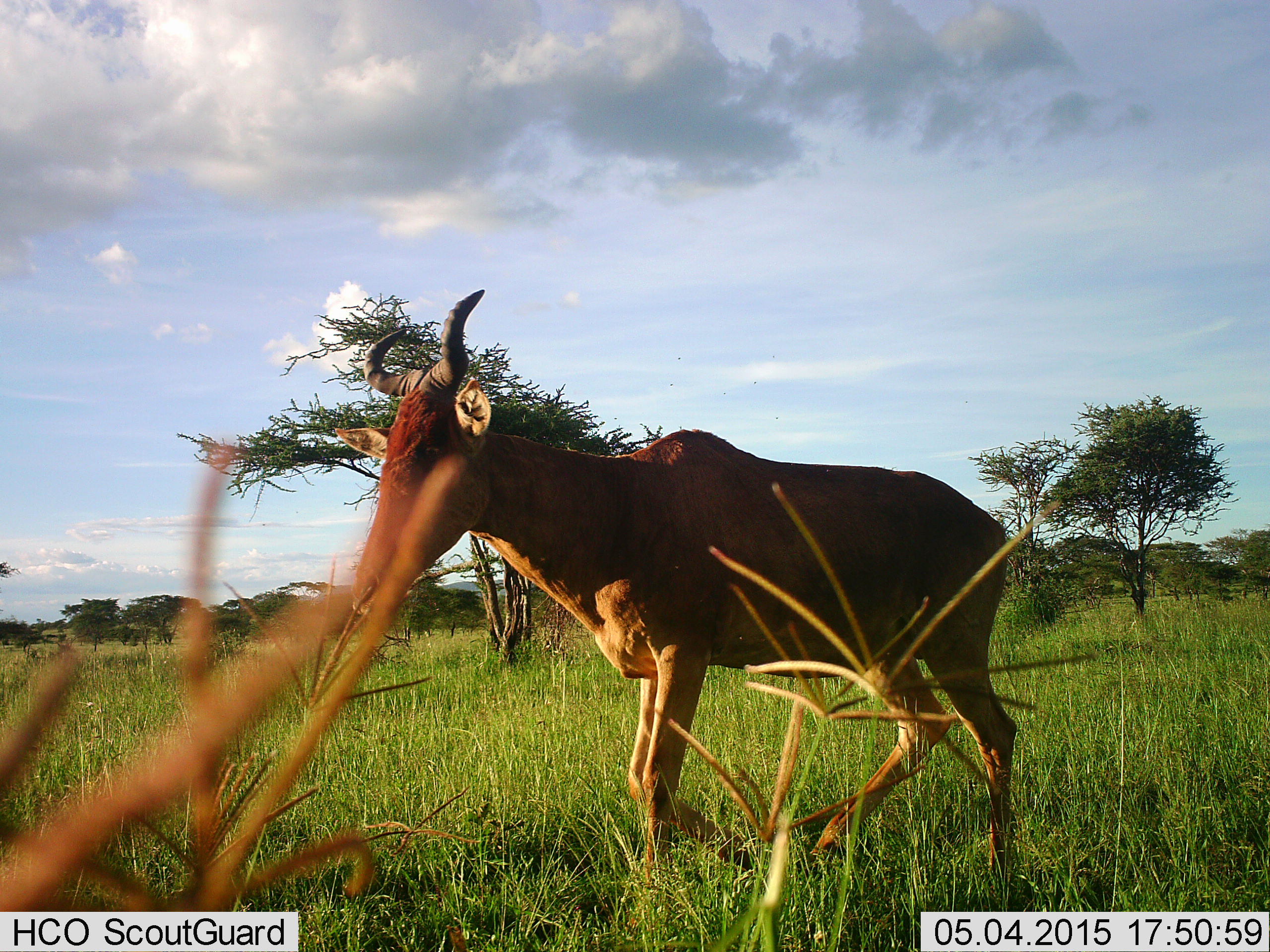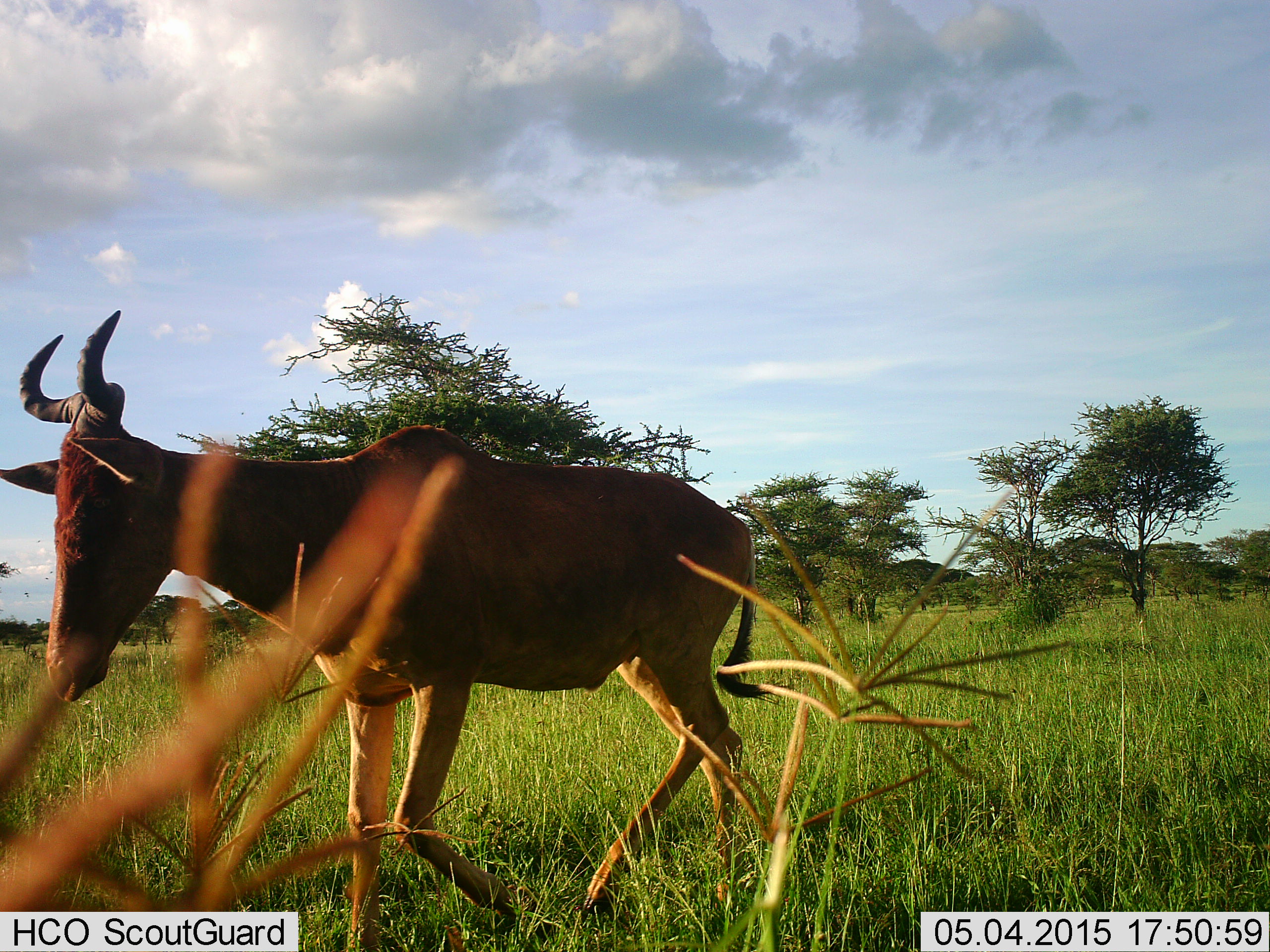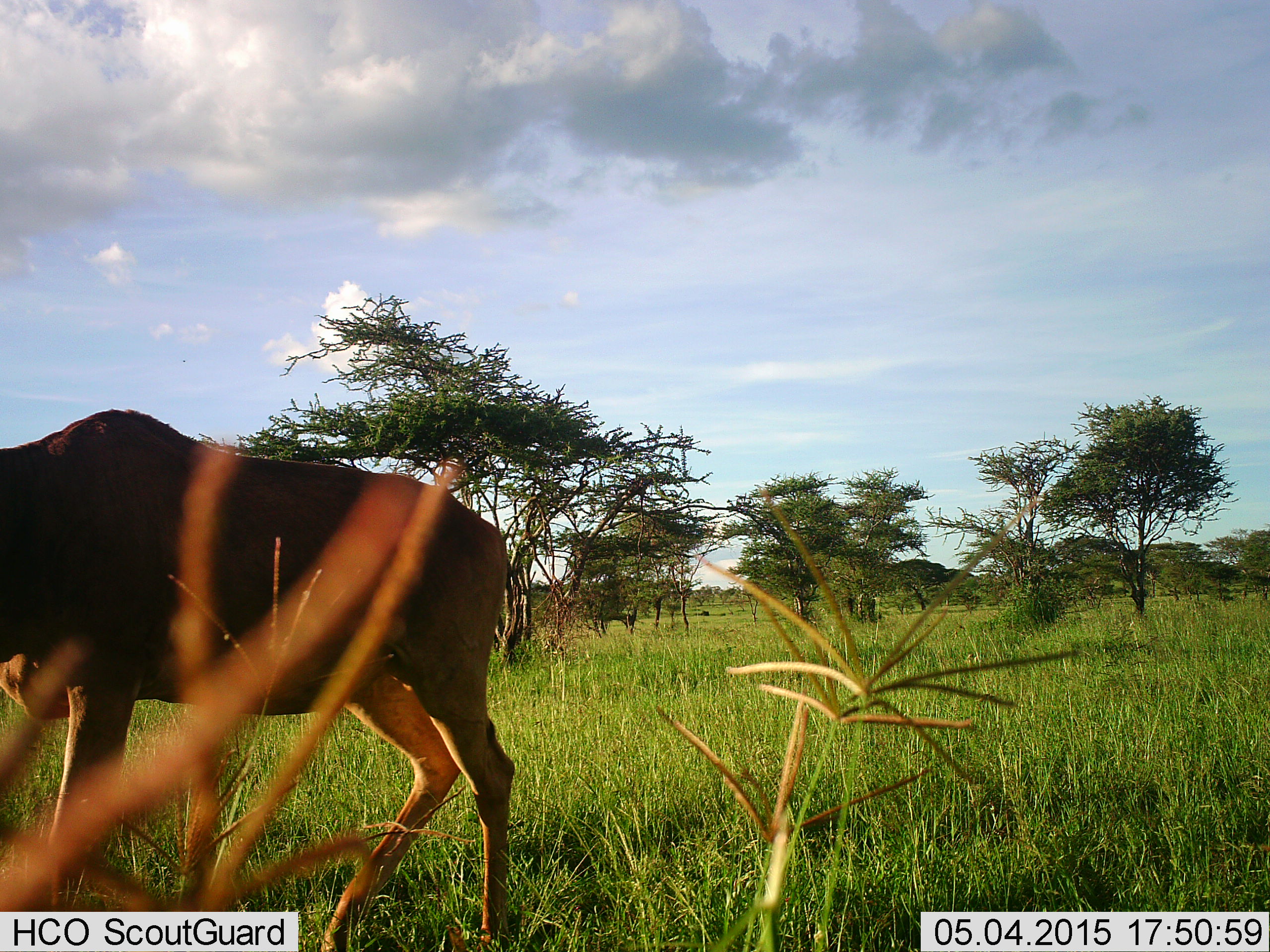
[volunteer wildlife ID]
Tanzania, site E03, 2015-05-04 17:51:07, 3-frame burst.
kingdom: Animalia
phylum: Chordata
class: Mammalia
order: Artiodactyla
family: Bovidae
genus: Alcelaphus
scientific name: Alcelaphus buselaphus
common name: hartebeest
Hartebeest (Alcelaphus buselaphus), count 1. Behavior (volunteer vote fractions): standing 10%, resting 0%, moving 100%, interacting 0%. Young present (vote fraction): 0%. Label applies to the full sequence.